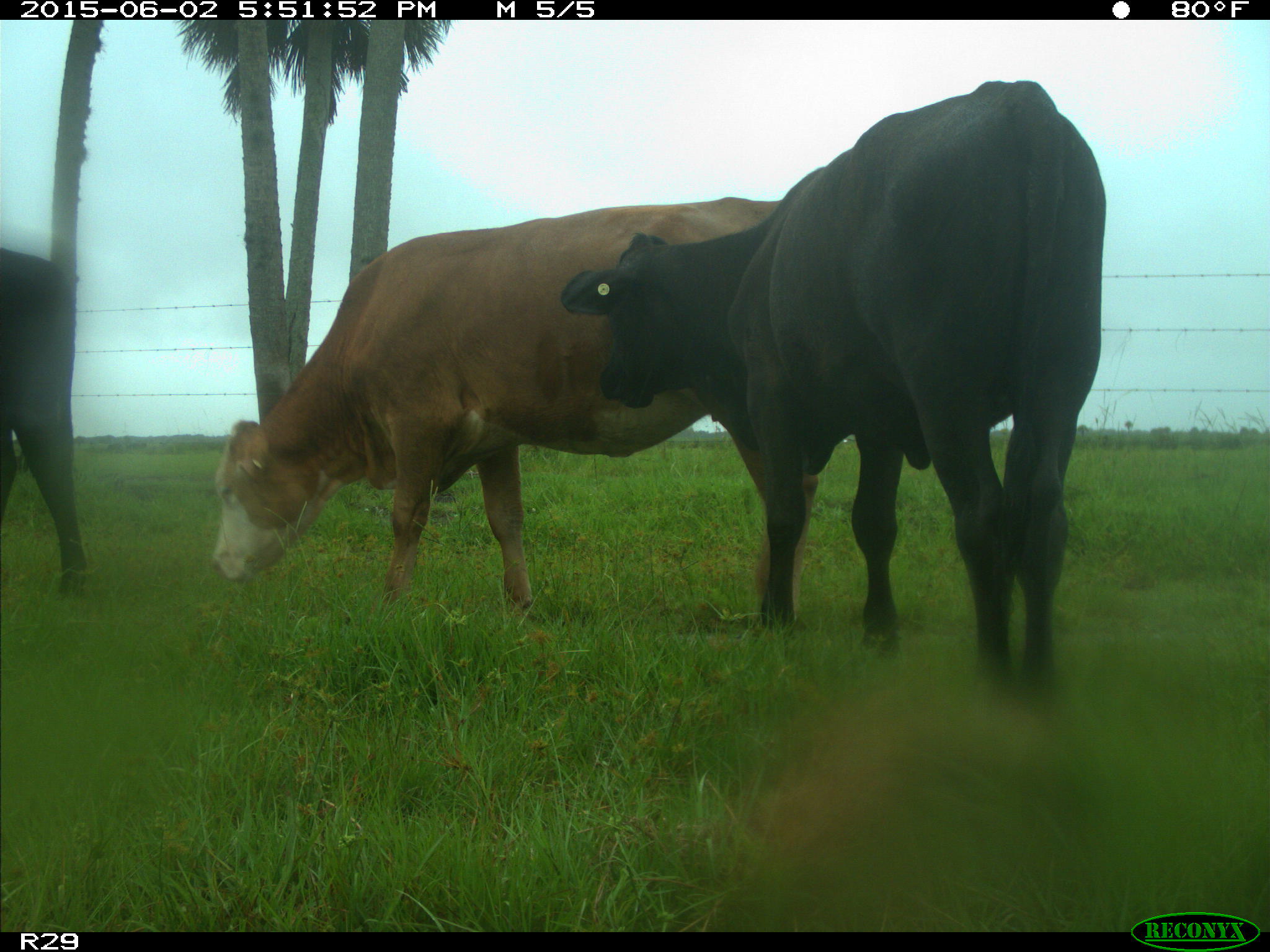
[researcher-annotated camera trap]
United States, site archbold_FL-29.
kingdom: Animalia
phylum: Chordata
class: Mammalia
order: Artiodactyla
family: Bovidae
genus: Bos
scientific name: Bos taurus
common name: domestic cow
Bos taurus (domestic cow).